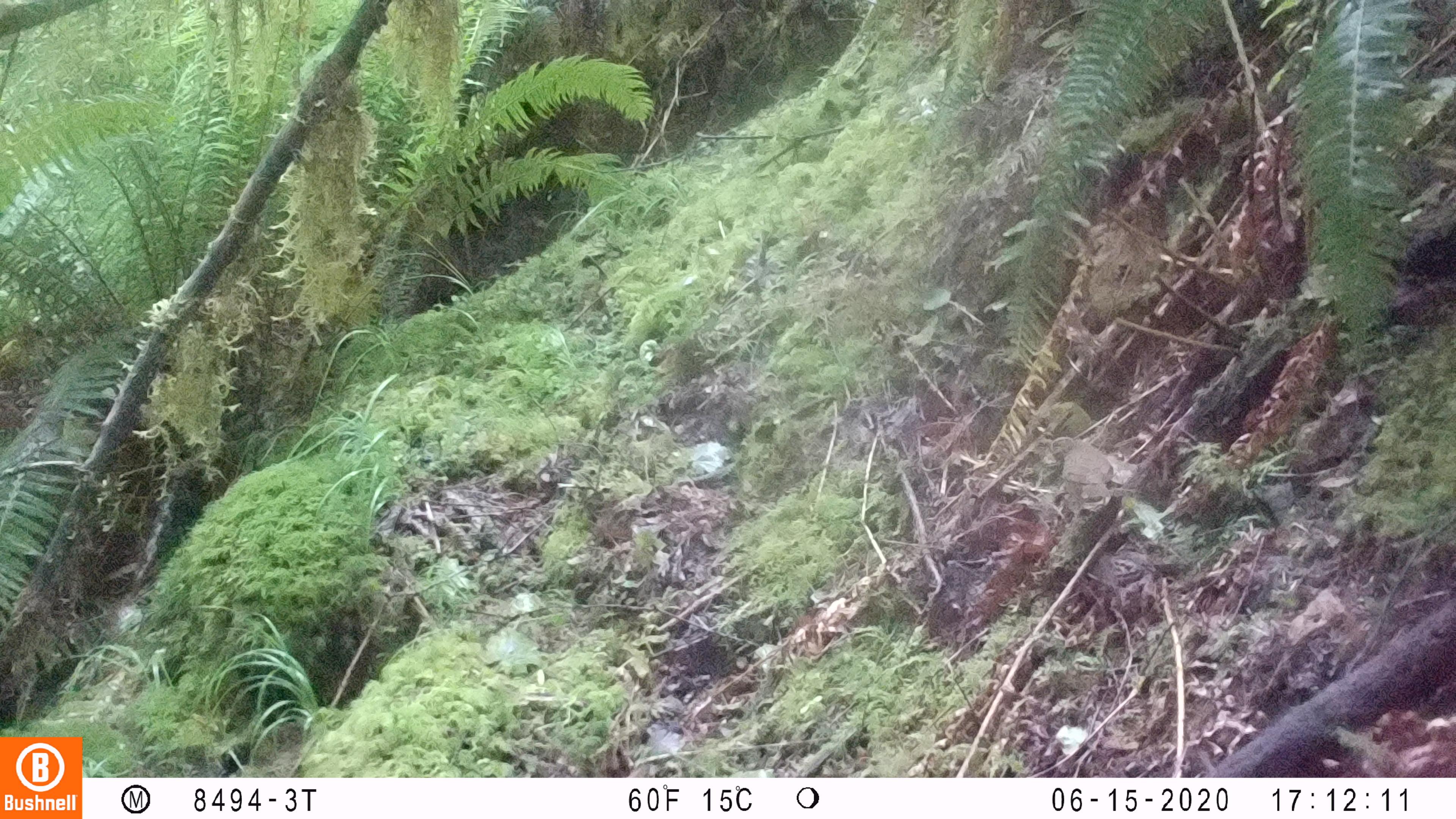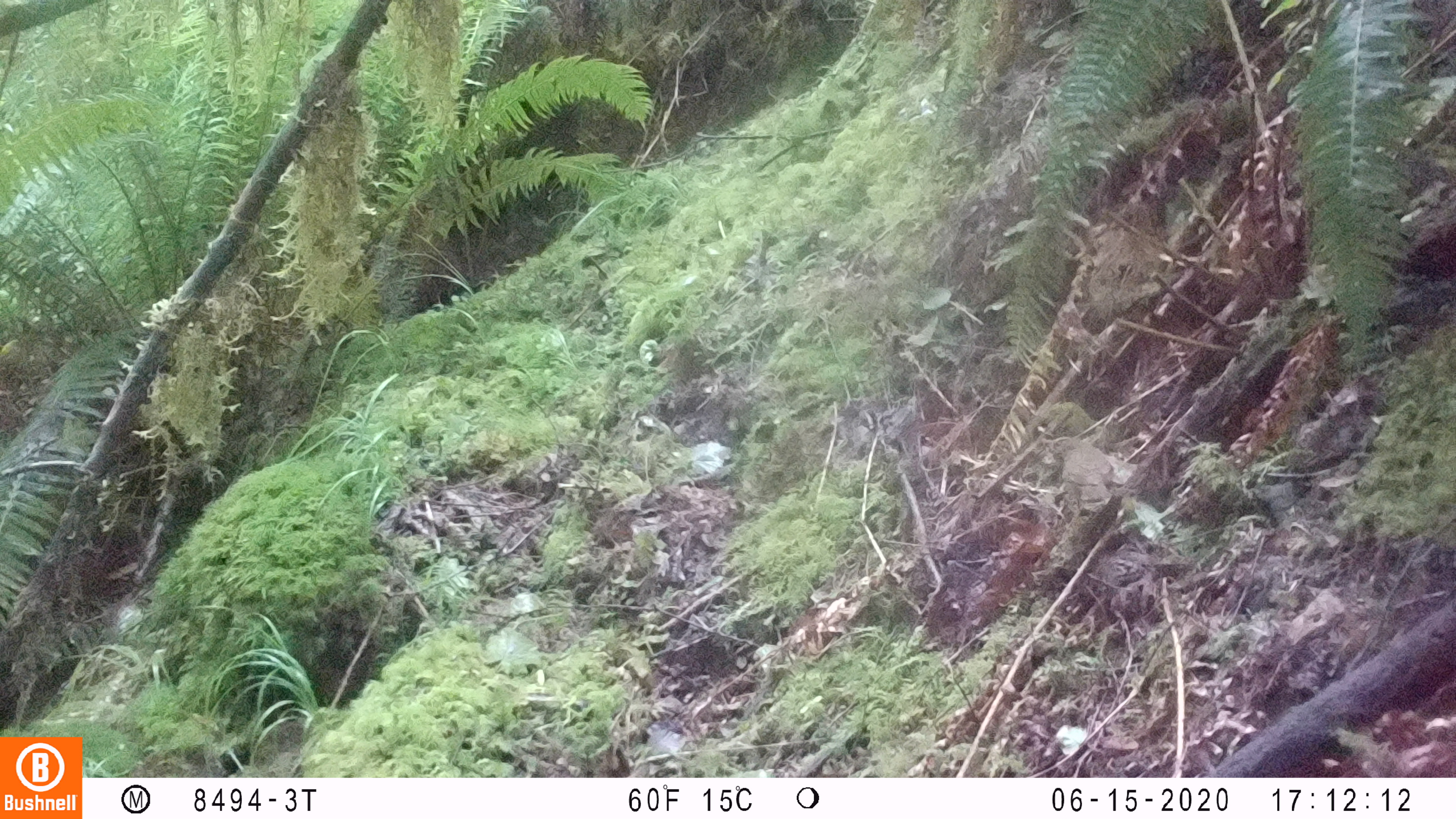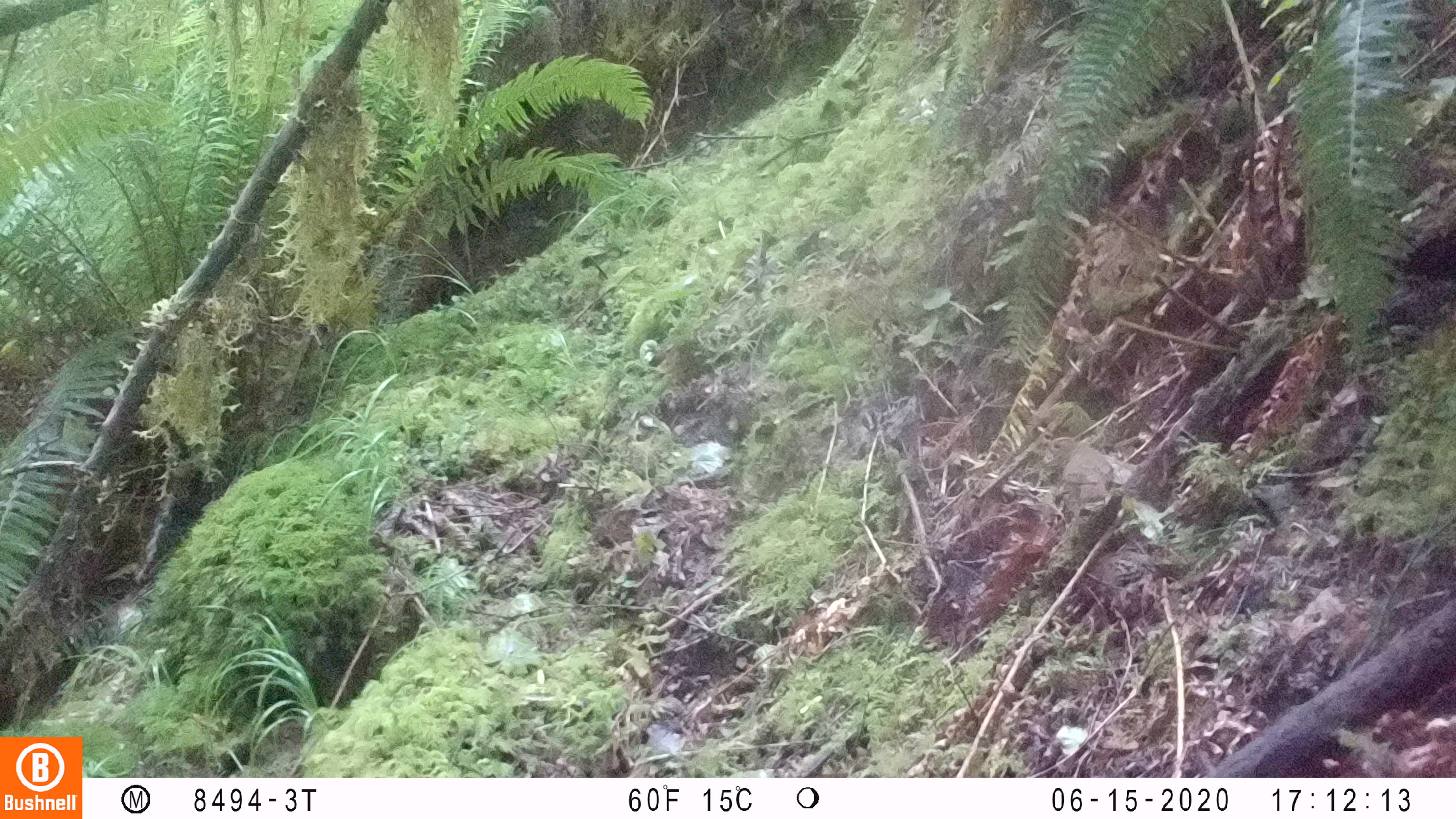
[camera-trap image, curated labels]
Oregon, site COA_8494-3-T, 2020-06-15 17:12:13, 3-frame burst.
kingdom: Animalia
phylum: Chordata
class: Aves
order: Passeriformes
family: Turdidae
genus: Catharus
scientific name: Catharus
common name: brown thrushes and nightingale-thrushes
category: catharus species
Catharus species (brown thrushes and nightingale-thrushes) (Catharus).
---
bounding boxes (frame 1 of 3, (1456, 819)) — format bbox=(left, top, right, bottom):
catharus species: bbox=(1059, 432, 1118, 523)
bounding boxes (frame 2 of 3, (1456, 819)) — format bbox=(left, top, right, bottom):
catharus species: bbox=(1049, 436, 1118, 522)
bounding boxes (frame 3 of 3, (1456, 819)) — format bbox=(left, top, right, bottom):
catharus species: bbox=(1049, 434, 1120, 515)